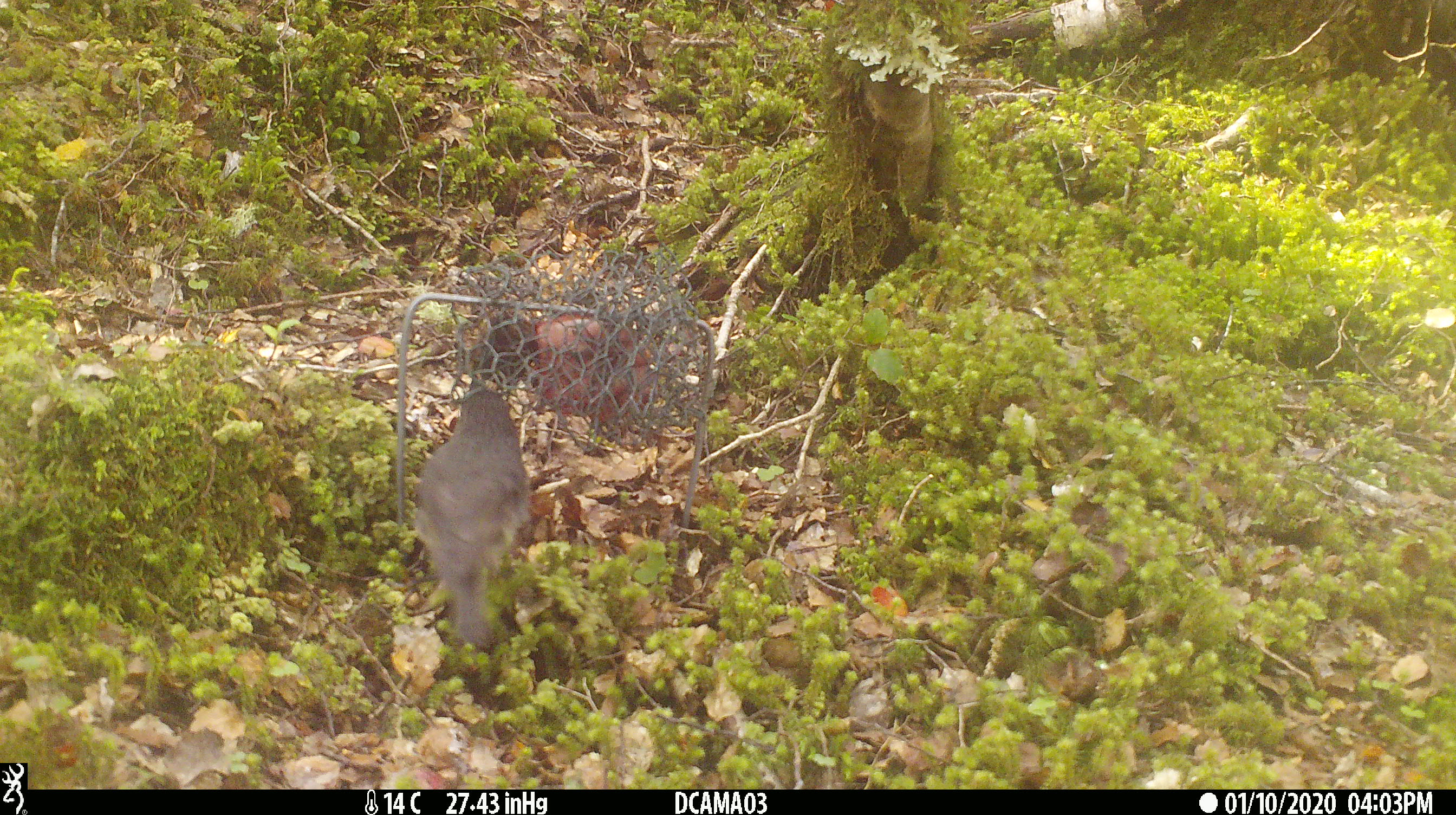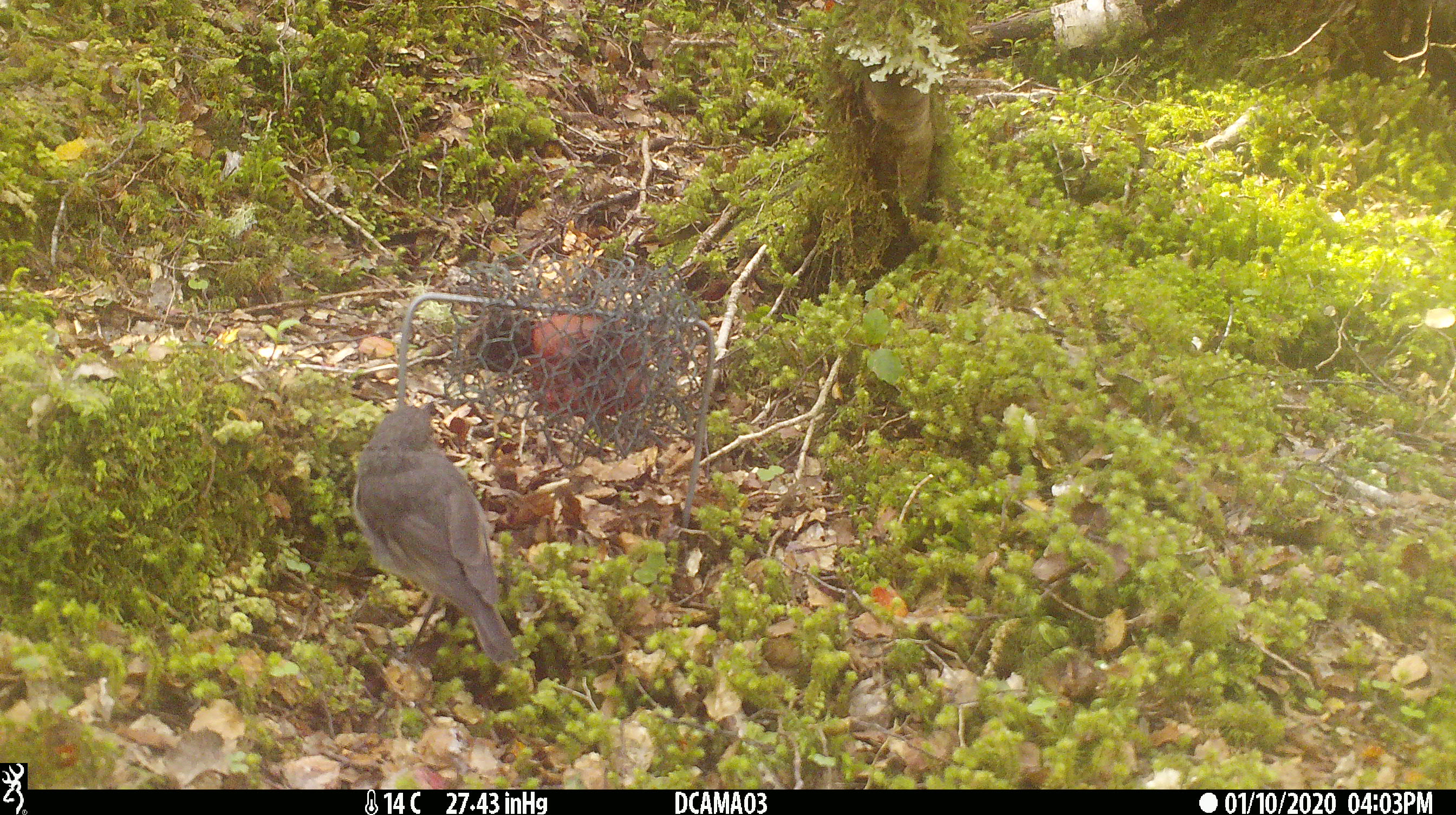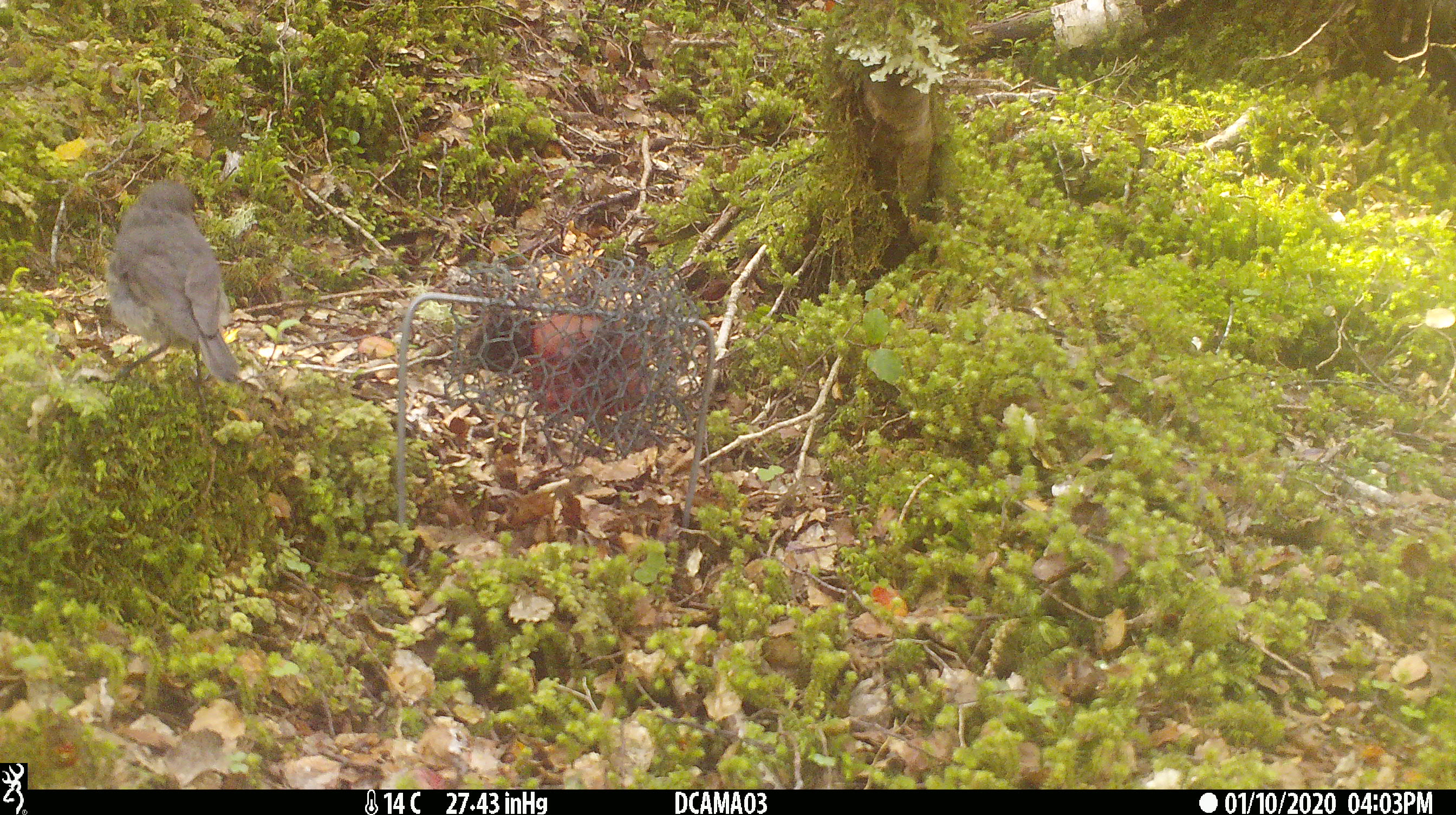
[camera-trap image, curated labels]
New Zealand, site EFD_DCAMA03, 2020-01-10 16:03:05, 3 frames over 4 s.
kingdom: Animalia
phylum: Chordata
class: Aves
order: Passeriformes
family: Petroicidae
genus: Petroica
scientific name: Petroica australis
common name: new zealand robin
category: robin